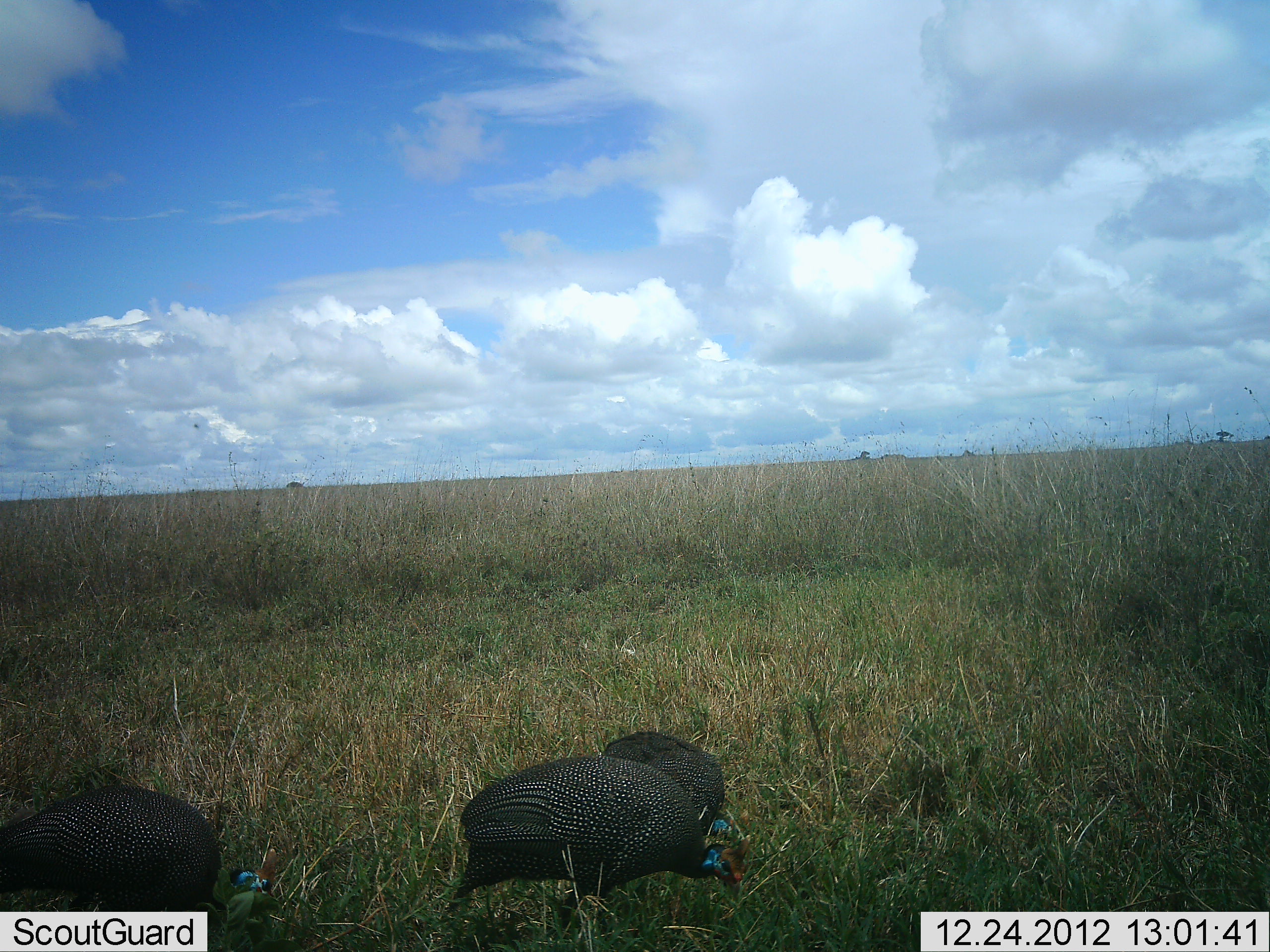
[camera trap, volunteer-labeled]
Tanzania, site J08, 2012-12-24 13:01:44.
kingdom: Animalia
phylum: Chordata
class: Aves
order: Galliformes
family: Numididae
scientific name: Numididae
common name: guinea fowl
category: guineafowl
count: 3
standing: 24%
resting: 0%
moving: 13%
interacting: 0%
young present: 0%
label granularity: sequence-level